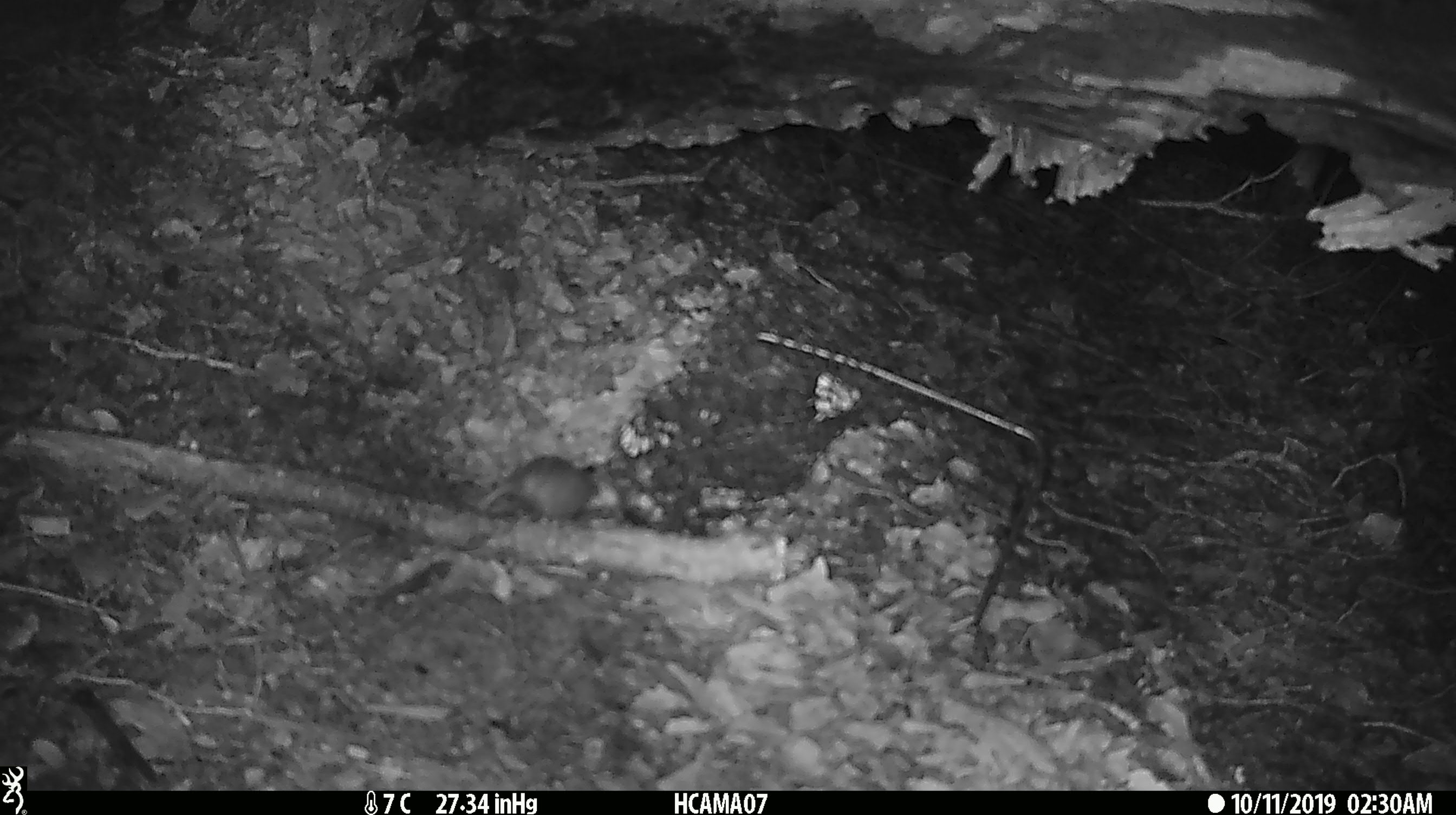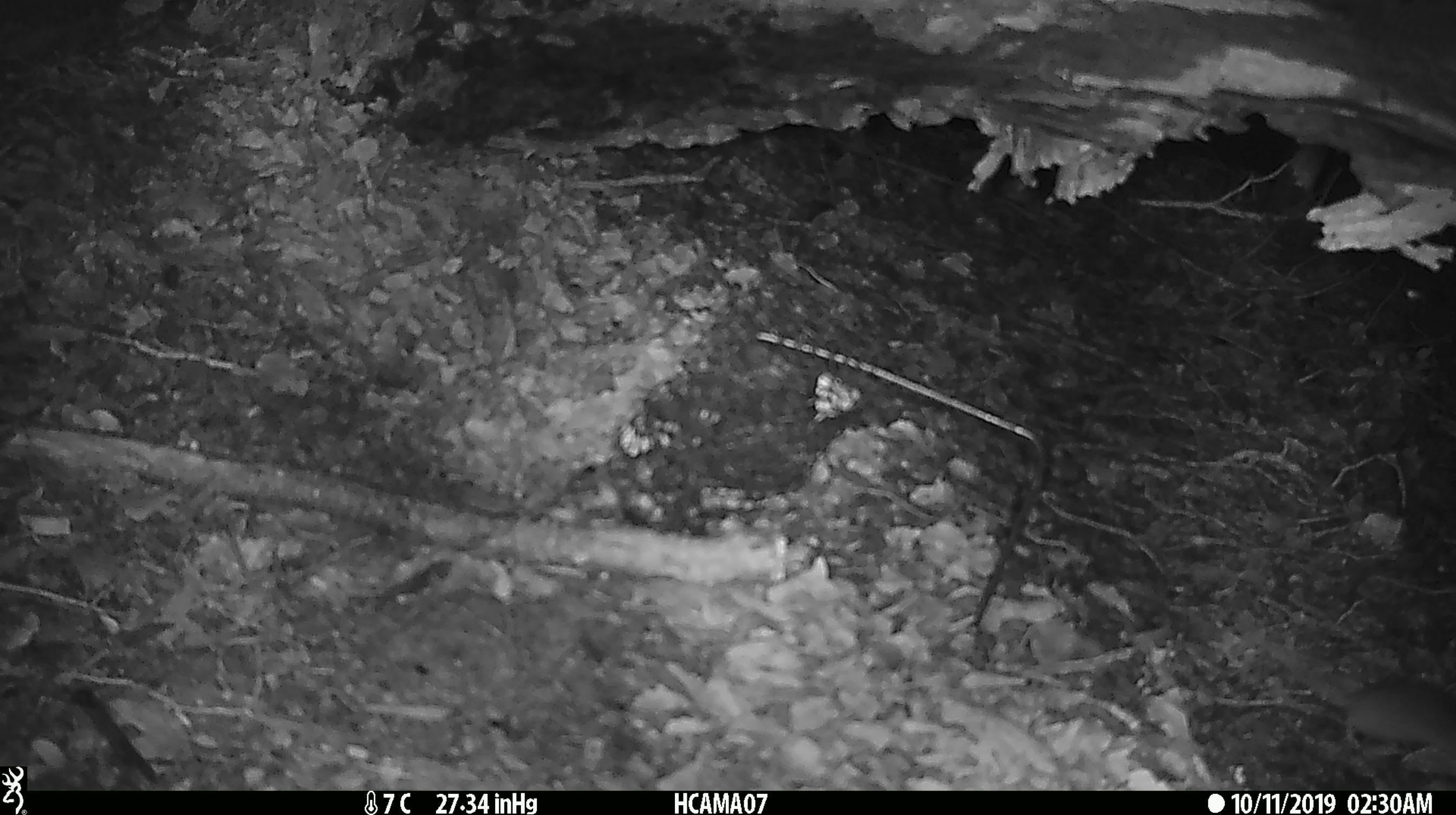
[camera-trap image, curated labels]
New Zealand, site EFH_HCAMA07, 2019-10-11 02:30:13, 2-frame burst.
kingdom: Animalia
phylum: Chordata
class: Mammalia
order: Rodentia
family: Muridae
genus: Mus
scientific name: Mus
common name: mouse